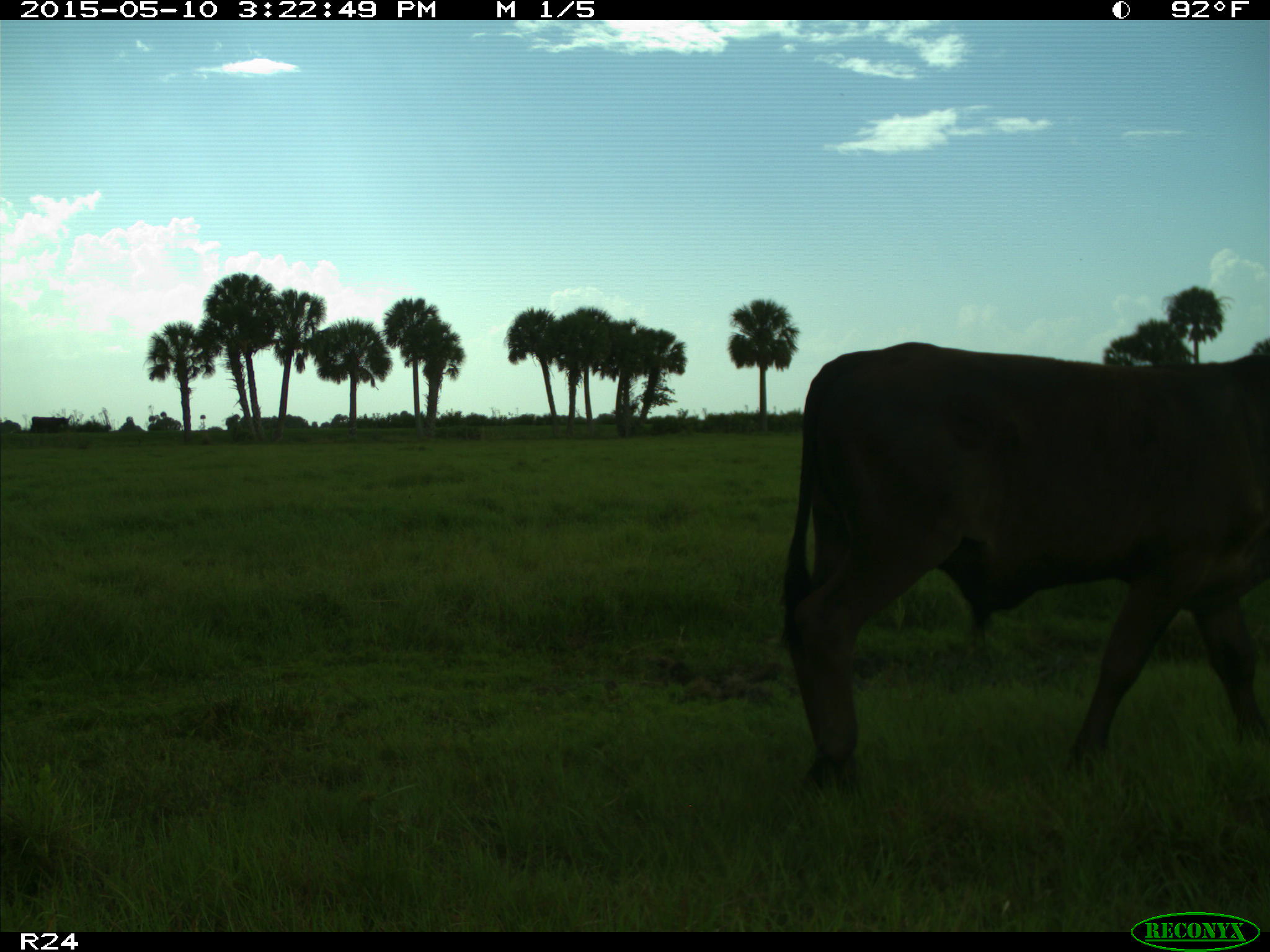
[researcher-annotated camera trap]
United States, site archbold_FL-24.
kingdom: Animalia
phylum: Chordata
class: Mammalia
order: Artiodactyla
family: Bovidae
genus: Bos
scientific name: Bos taurus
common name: domestic cow